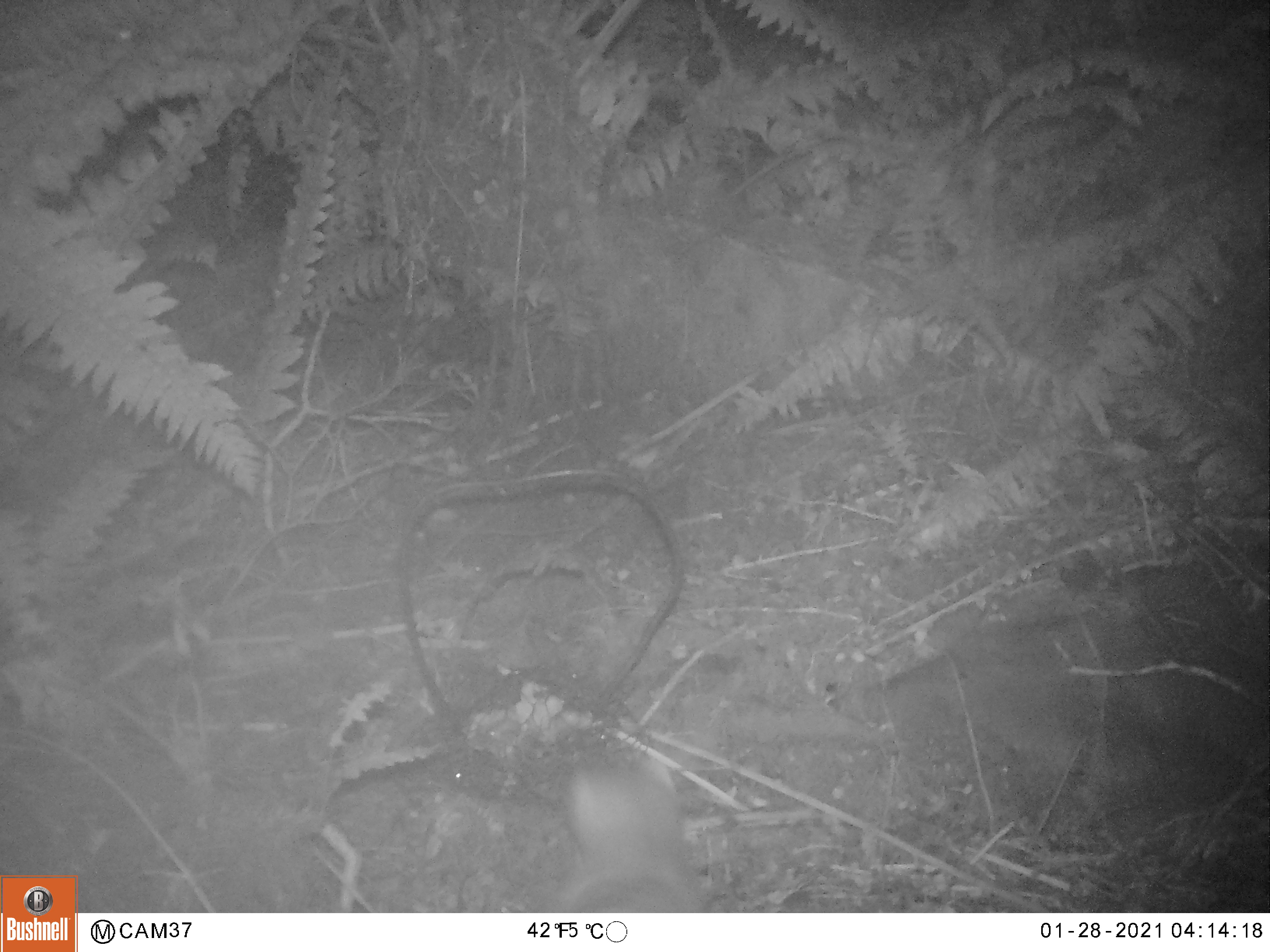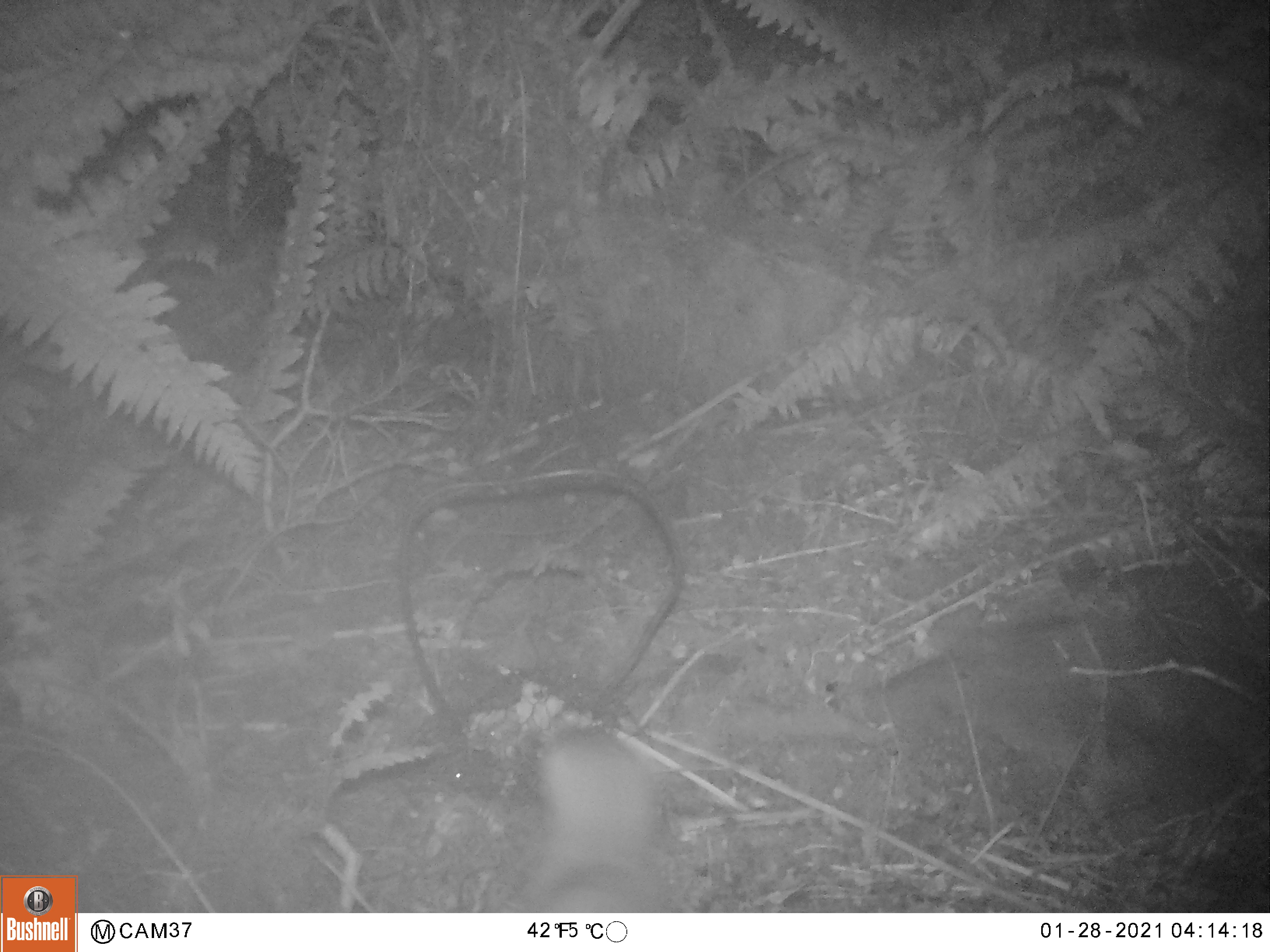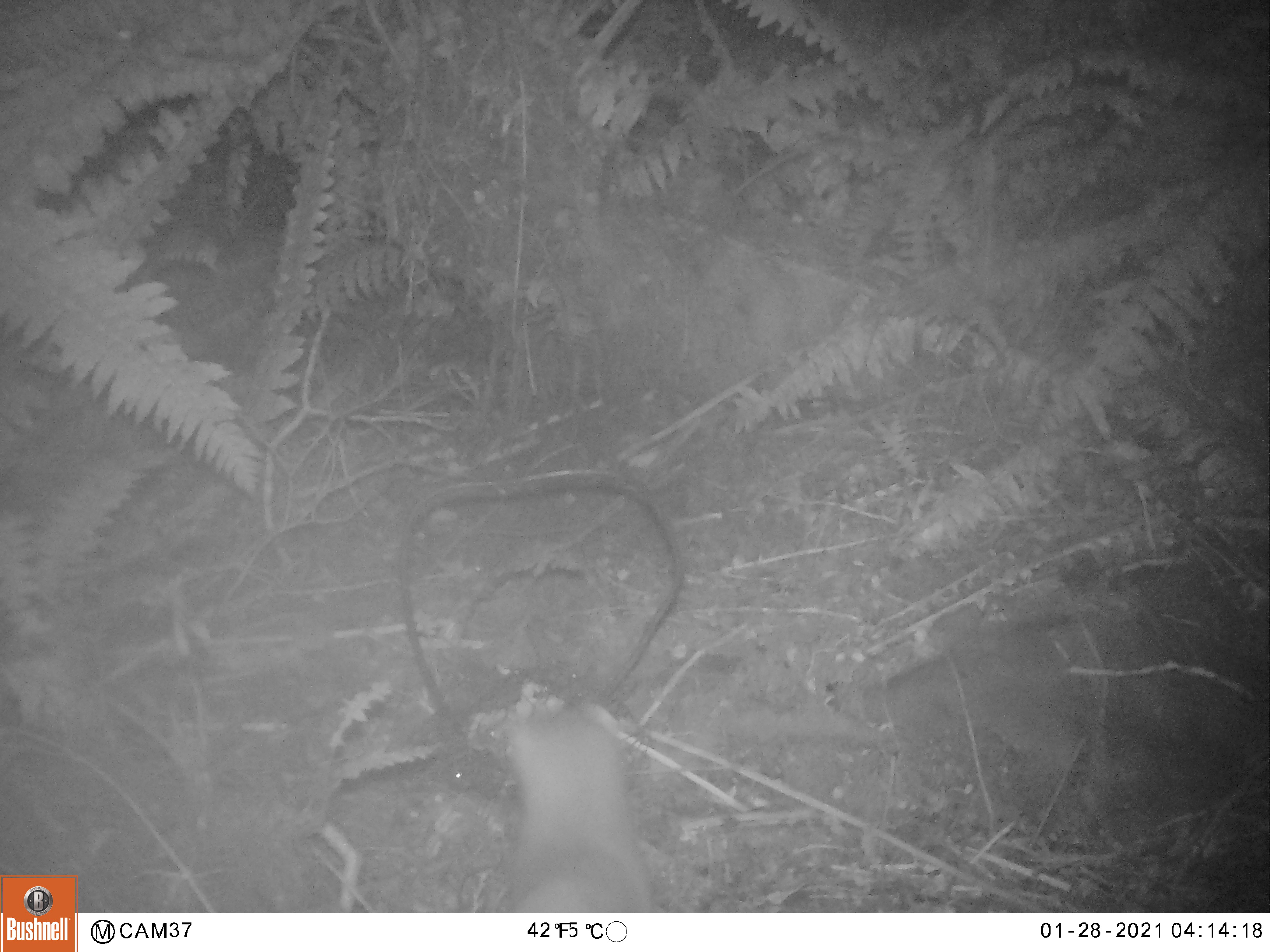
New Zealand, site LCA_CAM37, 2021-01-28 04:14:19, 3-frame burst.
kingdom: Animalia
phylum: Chordata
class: Mammalia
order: Carnivora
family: Mustelidae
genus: Mustela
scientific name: Mustela erminea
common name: stoat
Stoat (Mustela erminea).